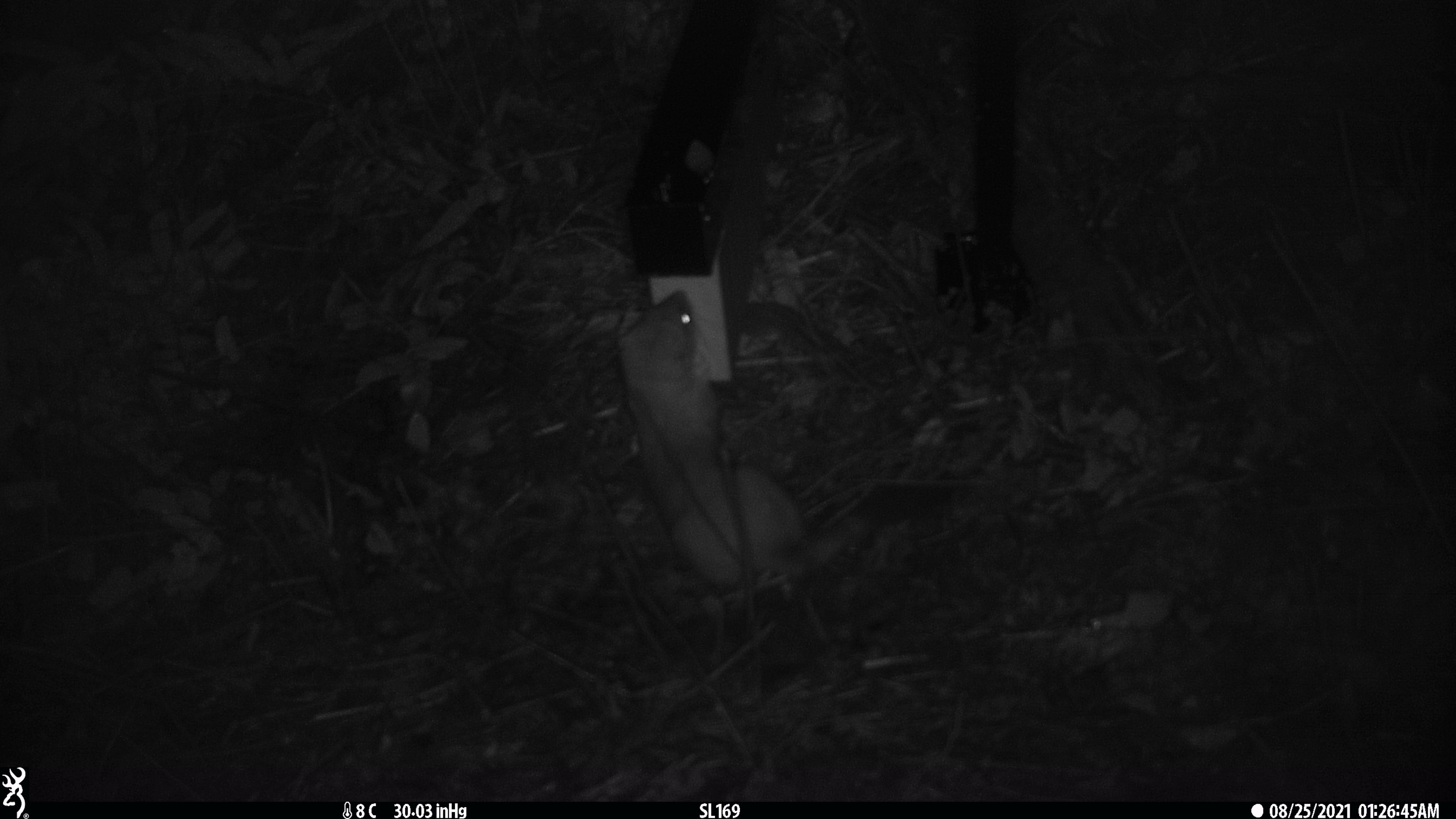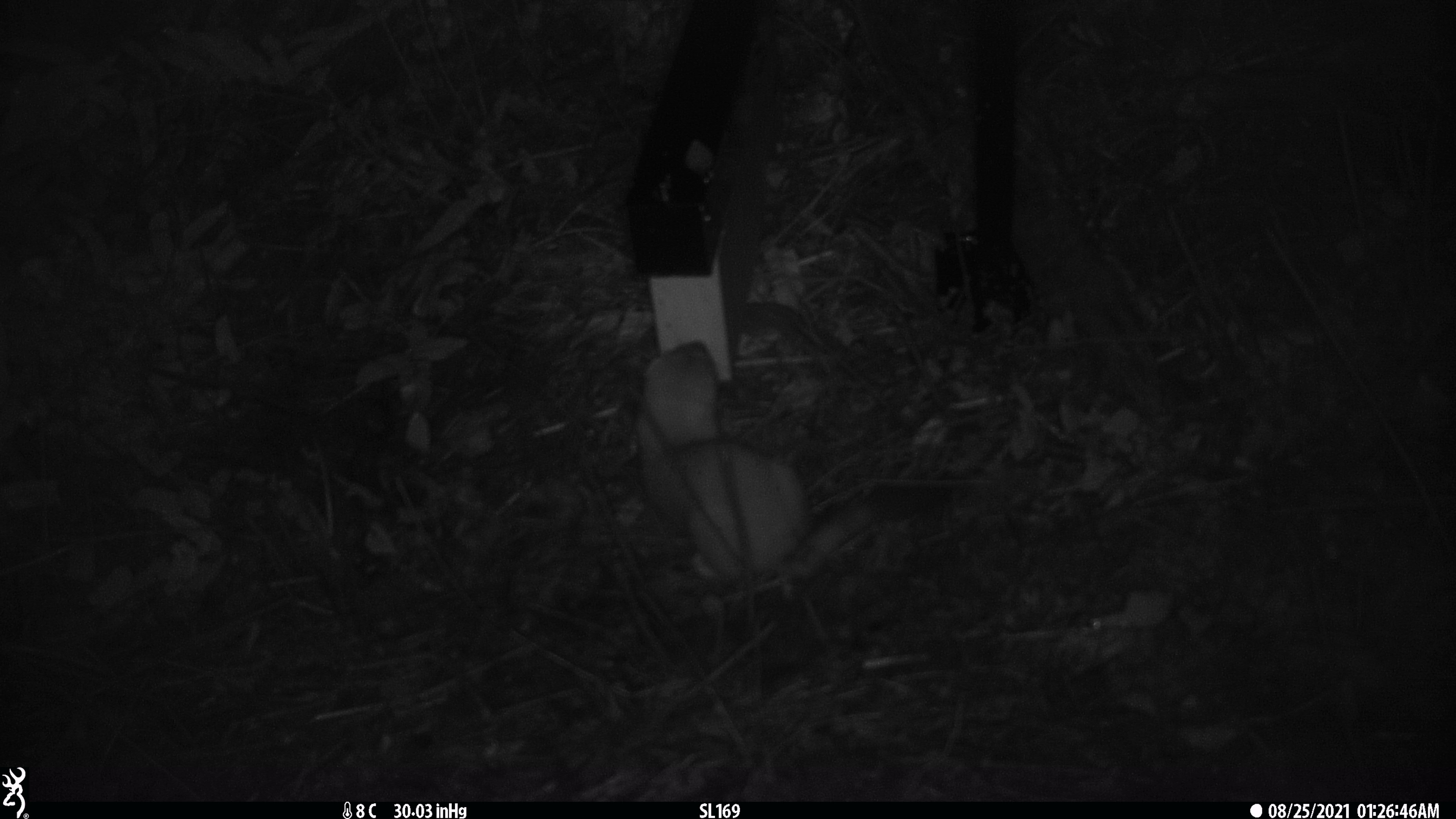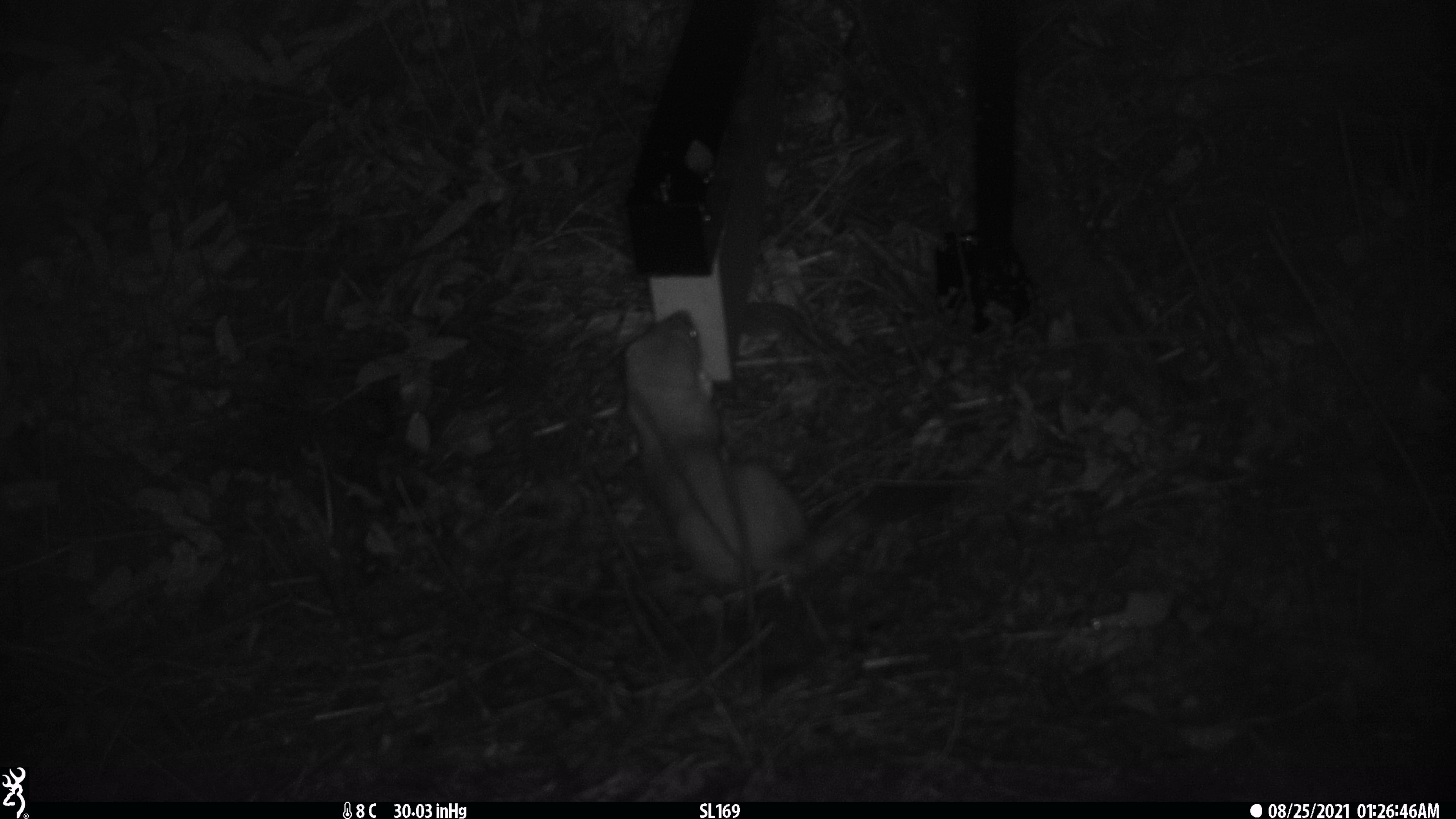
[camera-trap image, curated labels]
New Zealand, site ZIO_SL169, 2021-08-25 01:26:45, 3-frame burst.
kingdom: Animalia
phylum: Chordata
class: Mammalia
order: Carnivora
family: Mustelidae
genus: Mustela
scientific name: Mustela erminea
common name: stoat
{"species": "stoat (Mustela erminea)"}